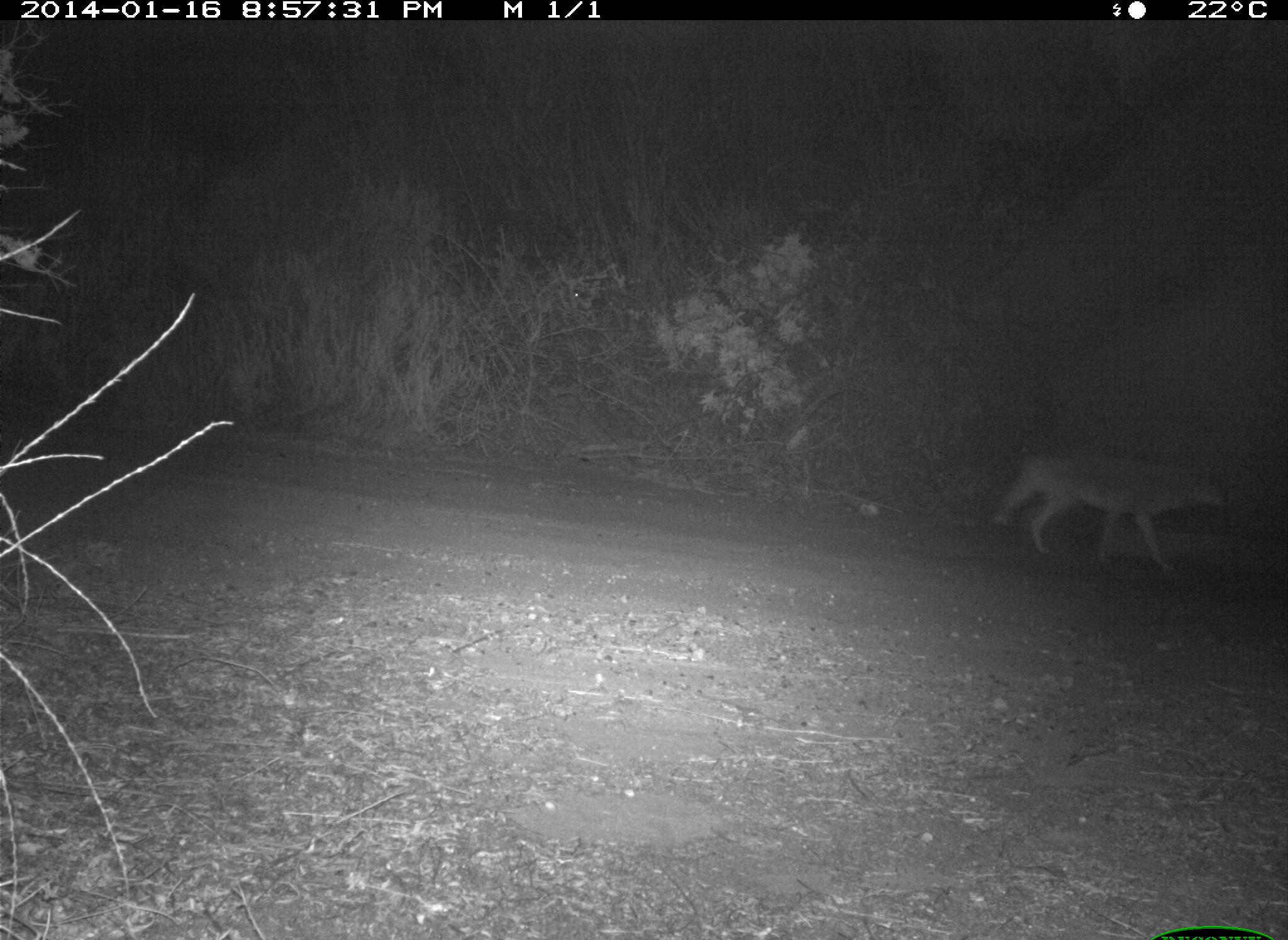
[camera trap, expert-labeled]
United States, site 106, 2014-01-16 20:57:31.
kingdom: Animalia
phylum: Chordata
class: Mammalia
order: Carnivora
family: Canidae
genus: Canis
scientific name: Canis latrans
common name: coyote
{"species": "coyote (Canis latrans)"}